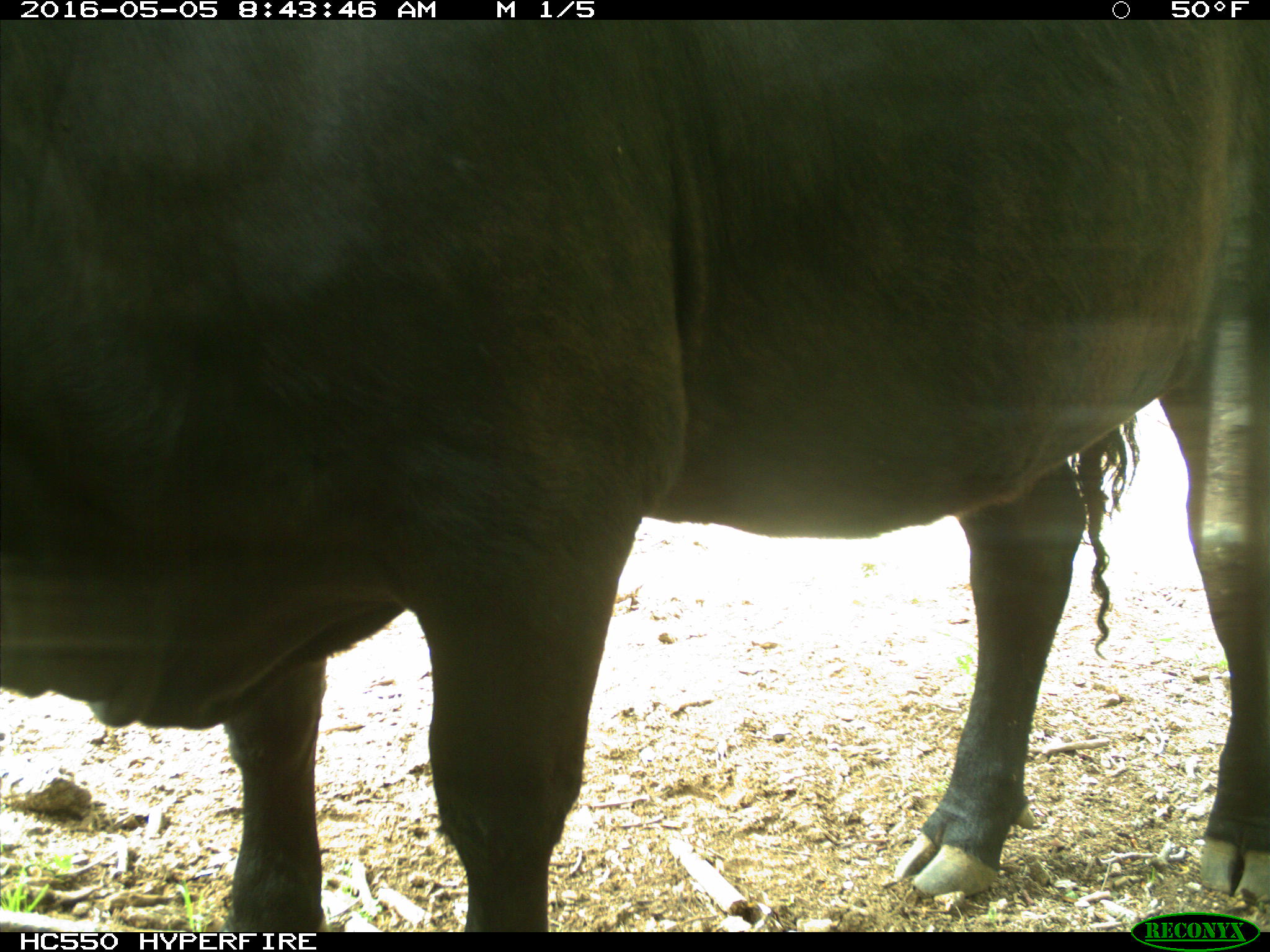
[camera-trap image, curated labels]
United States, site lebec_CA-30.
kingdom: Animalia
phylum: Chordata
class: Mammalia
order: Artiodactyla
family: Bovidae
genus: Bos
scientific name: Bos taurus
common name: domestic cow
Bos taurus (domestic cow).